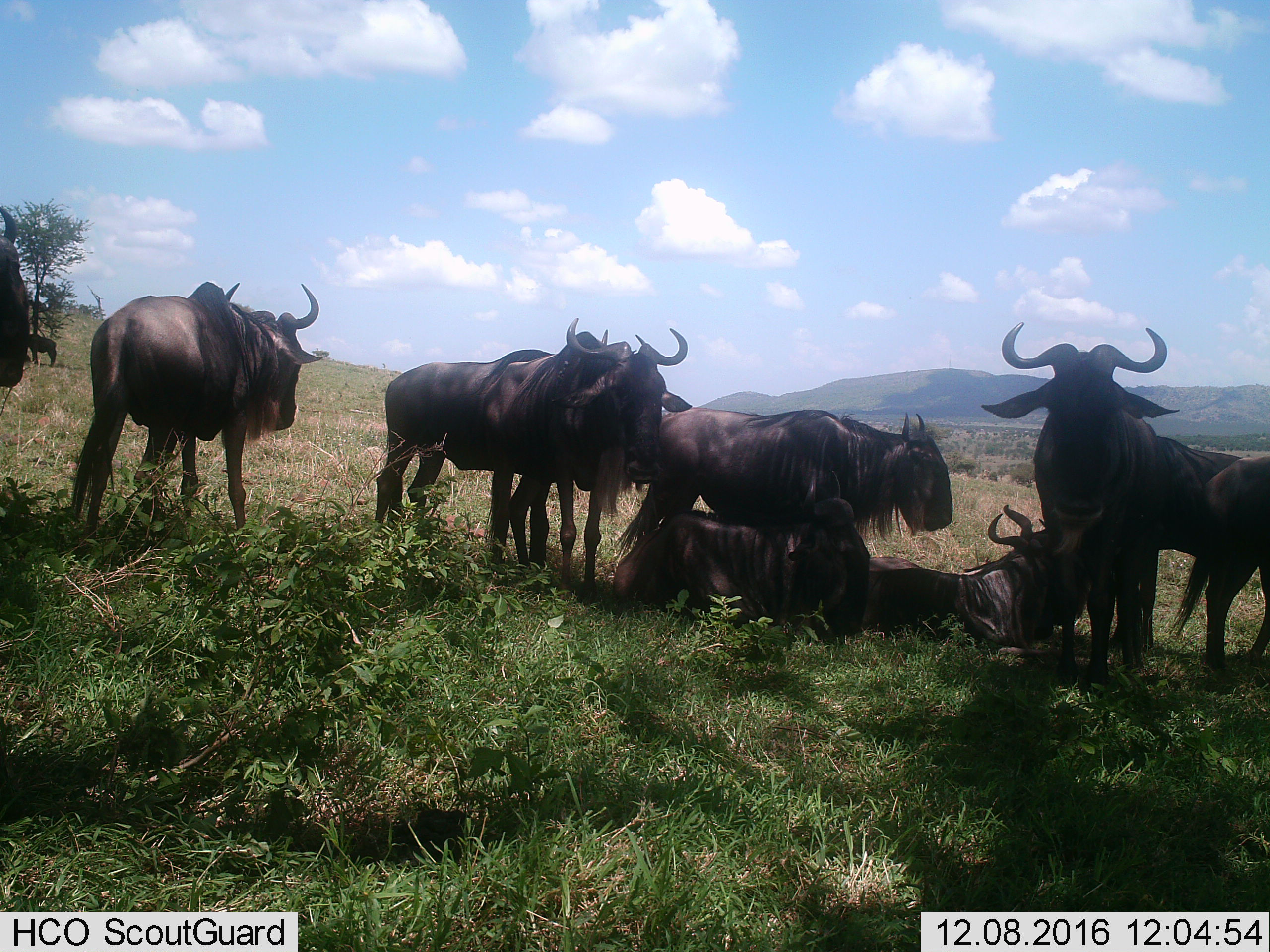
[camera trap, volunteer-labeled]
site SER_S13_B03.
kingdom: Animalia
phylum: Chordata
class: Mammalia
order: Artiodactyla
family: Bovidae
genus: Connochaetes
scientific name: Connochaetes taurinus taurinus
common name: blue wildebeest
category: wildebeestblue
Wildebeestblue (blue wildebeest) (Connochaetes taurinus taurinus), count 10. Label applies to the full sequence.